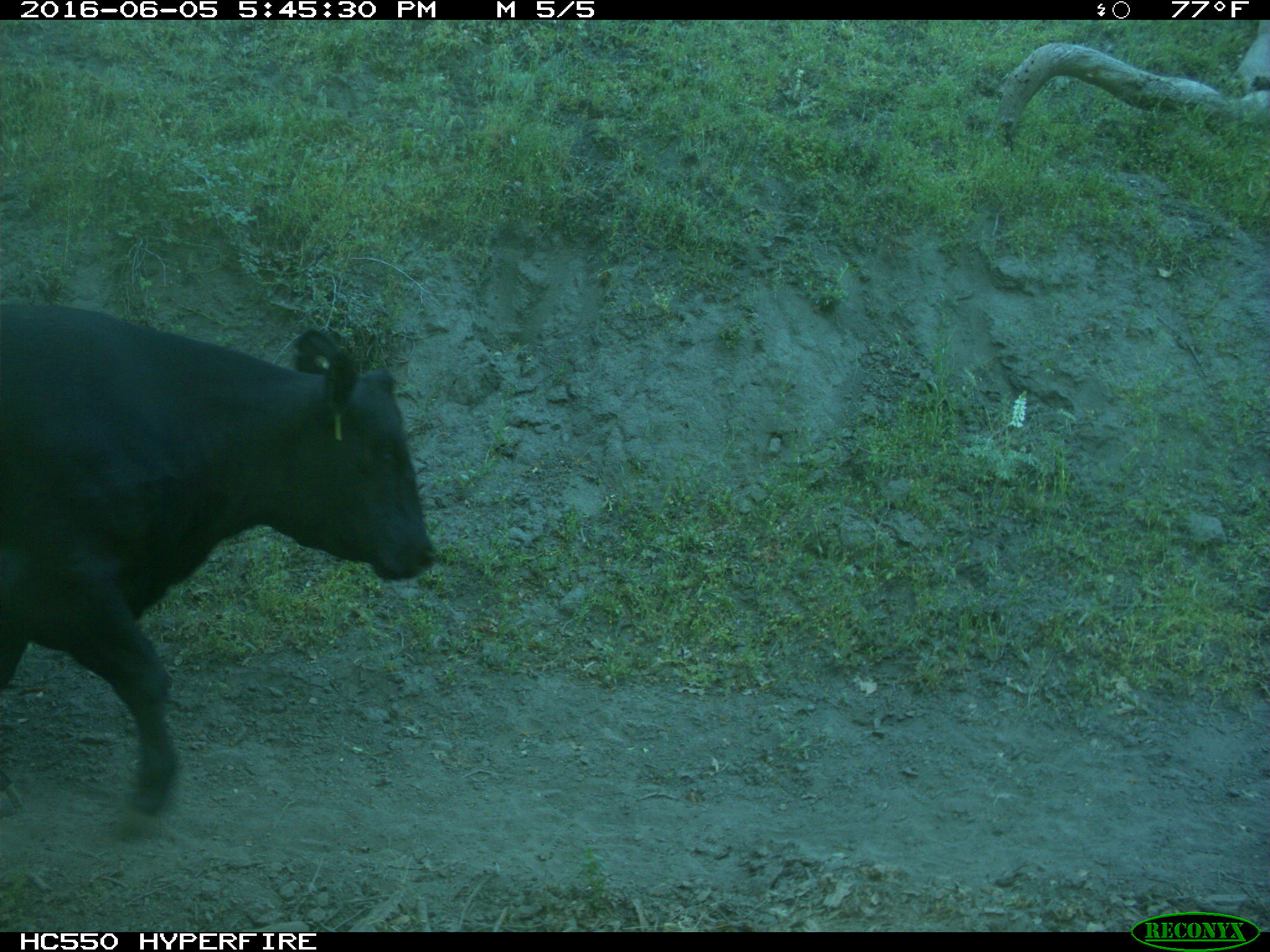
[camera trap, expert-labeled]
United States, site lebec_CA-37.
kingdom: Animalia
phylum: Chordata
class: Mammalia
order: Artiodactyla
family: Bovidae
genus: Bos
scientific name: Bos taurus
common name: domestic cow